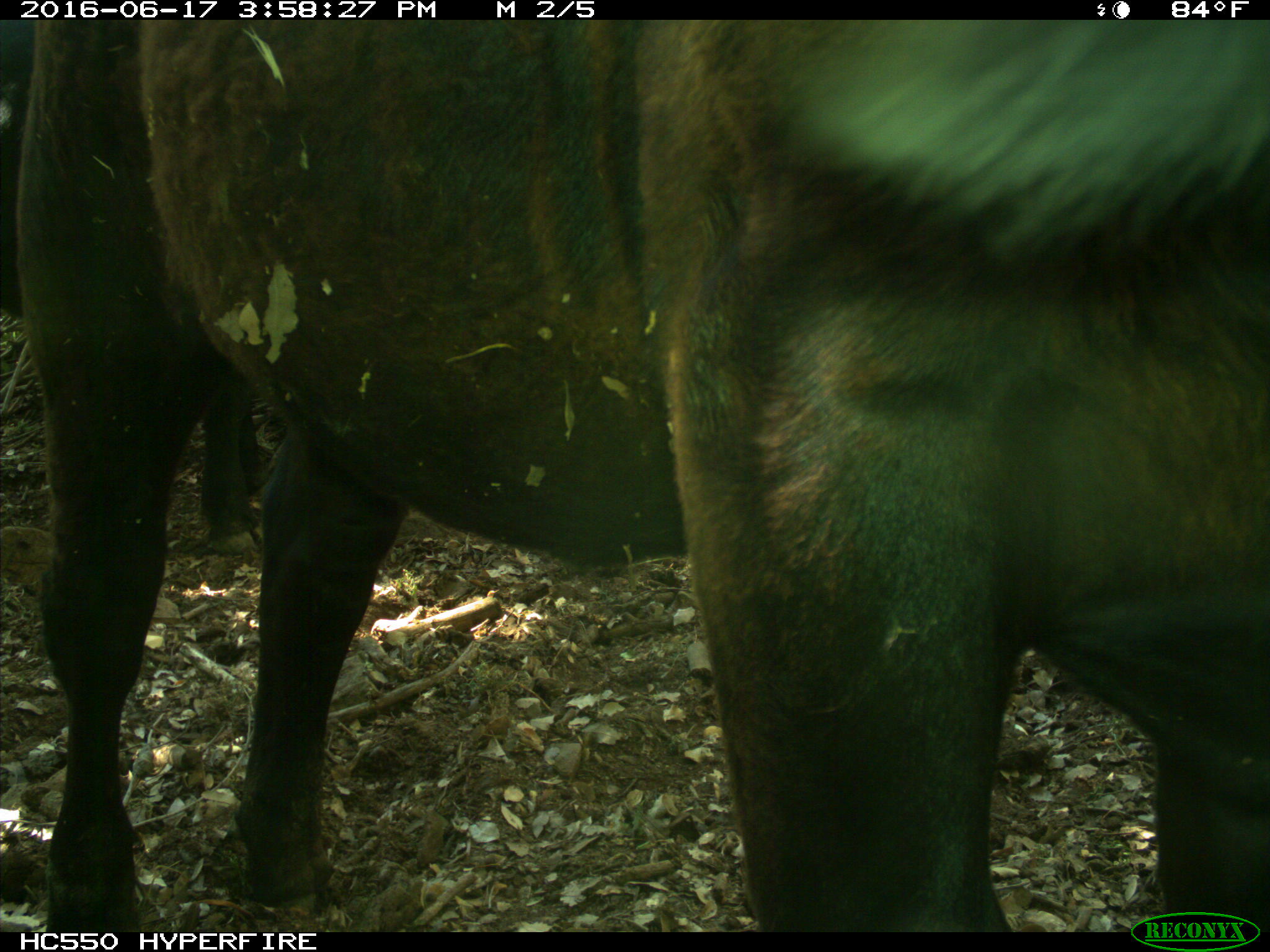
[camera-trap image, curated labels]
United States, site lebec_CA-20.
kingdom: Animalia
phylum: Chordata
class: Mammalia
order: Artiodactyla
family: Bovidae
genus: Bos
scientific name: Bos taurus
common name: domestic cow